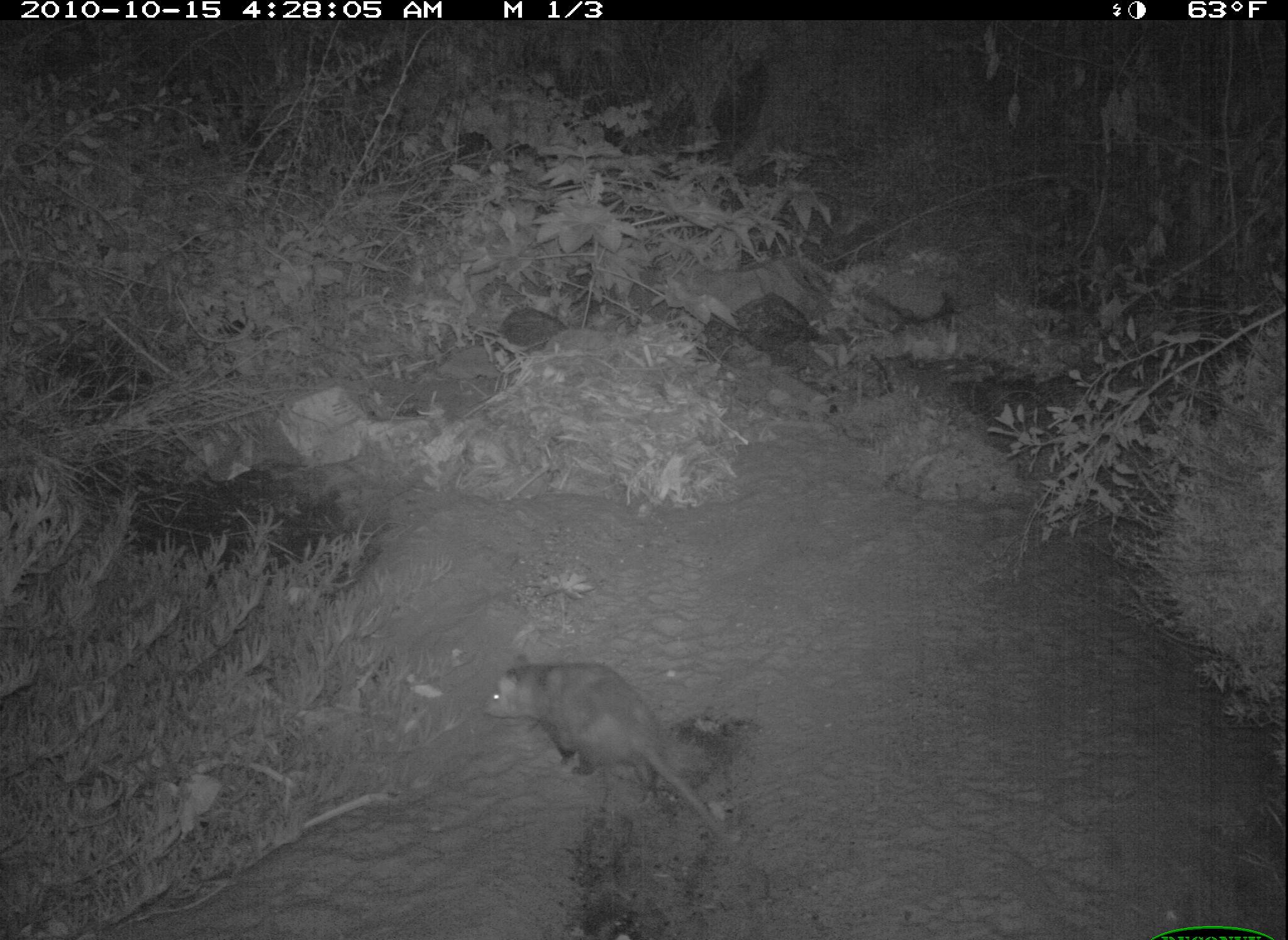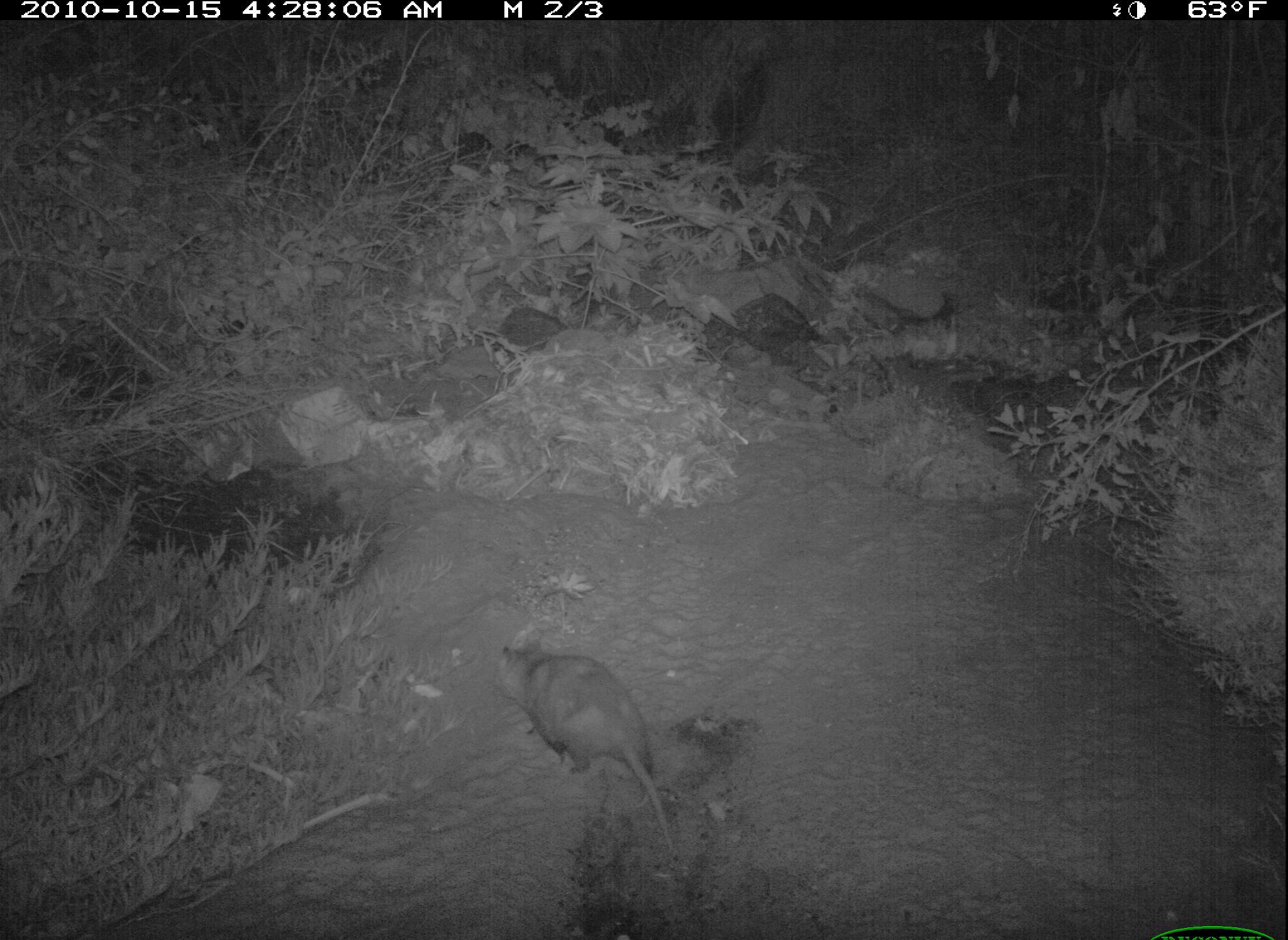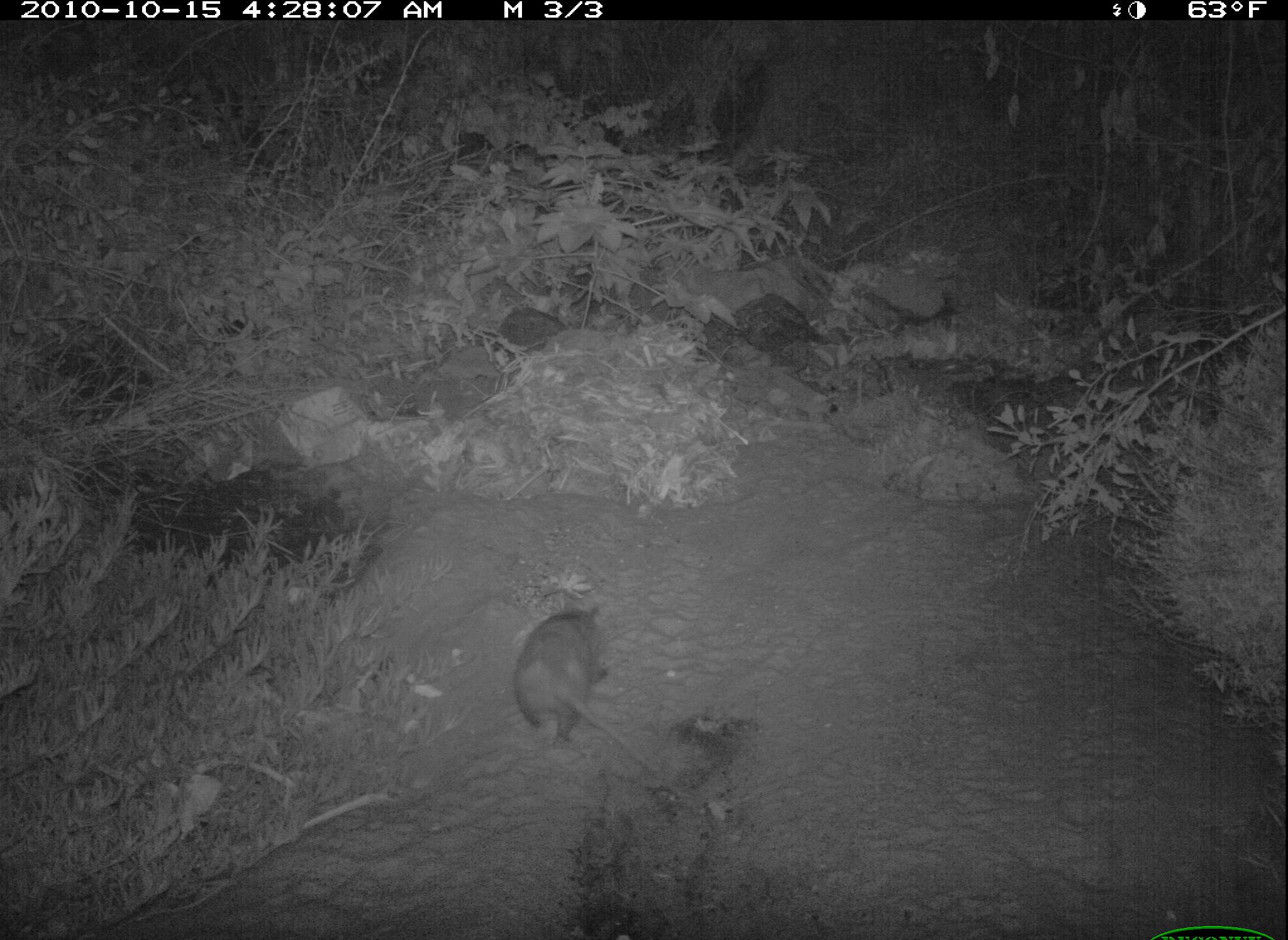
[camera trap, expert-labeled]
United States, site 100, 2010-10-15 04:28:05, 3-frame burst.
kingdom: Animalia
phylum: Chordata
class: Mammalia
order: Didelphimorphia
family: Didelphidae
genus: Didelphis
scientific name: Didelphis virginiana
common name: virginia opossum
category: opossum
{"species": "opossum (virginia opossum) (Didelphis virginiana)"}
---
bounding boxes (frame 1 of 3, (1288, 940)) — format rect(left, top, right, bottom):
opossum: rect(449, 641, 744, 859)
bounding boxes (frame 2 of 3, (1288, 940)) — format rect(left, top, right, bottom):
opossum: rect(470, 633, 704, 857)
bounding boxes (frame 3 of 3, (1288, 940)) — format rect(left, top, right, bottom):
opossum: rect(514, 588, 665, 780)